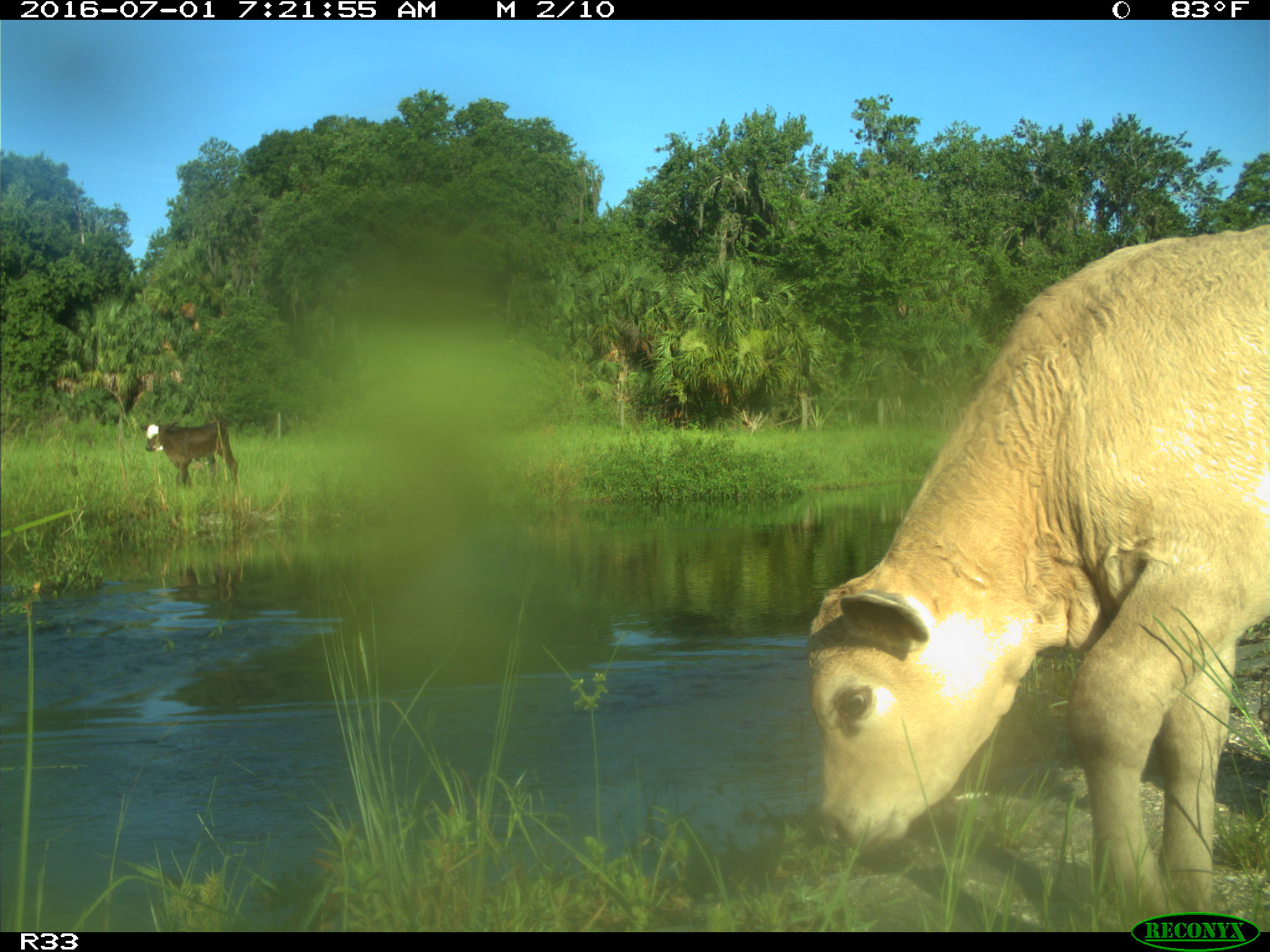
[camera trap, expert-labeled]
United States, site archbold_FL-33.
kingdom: Animalia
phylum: Chordata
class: Mammalia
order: Artiodactyla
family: Bovidae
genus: Bos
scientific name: Bos taurus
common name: domestic cow